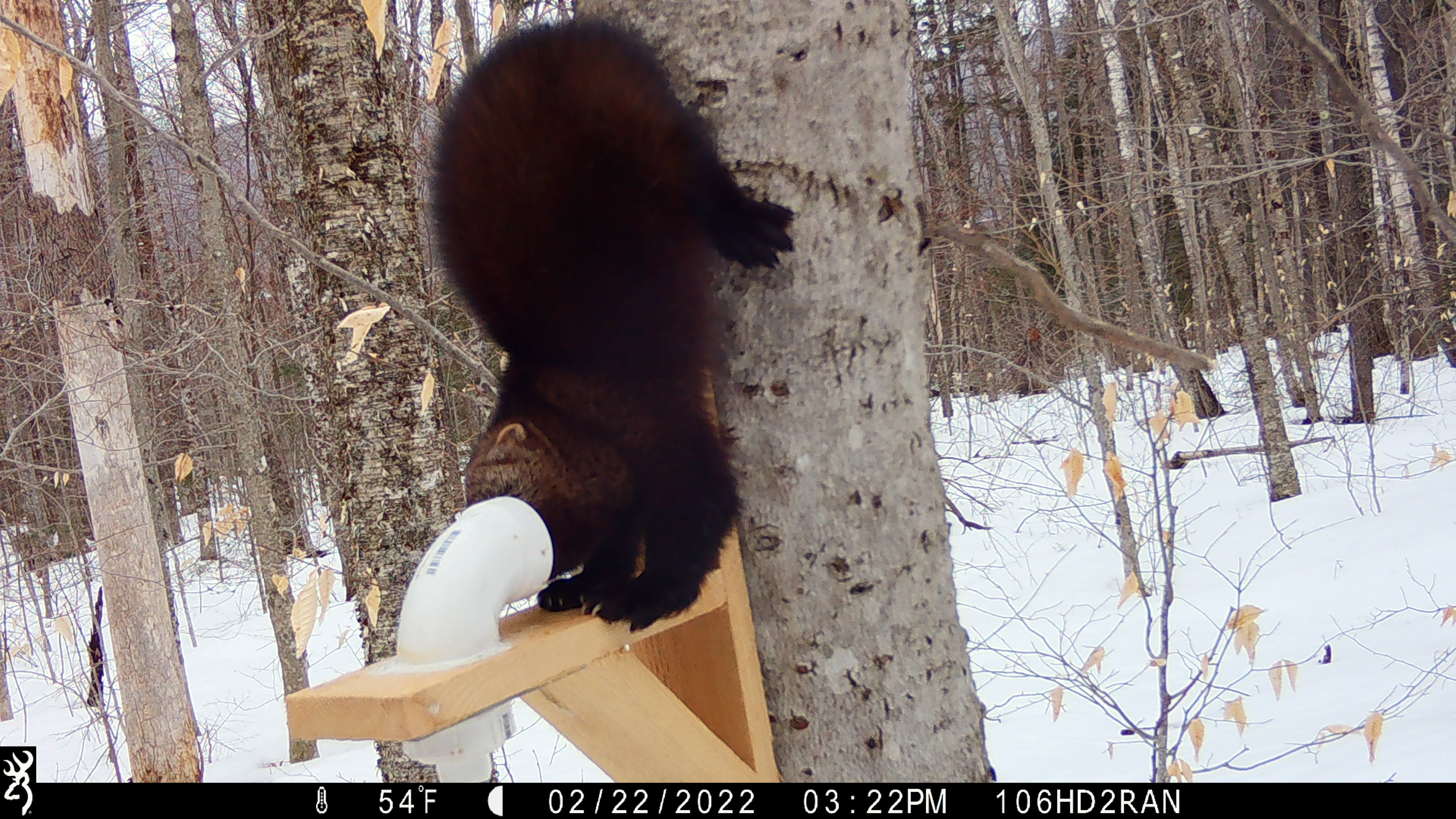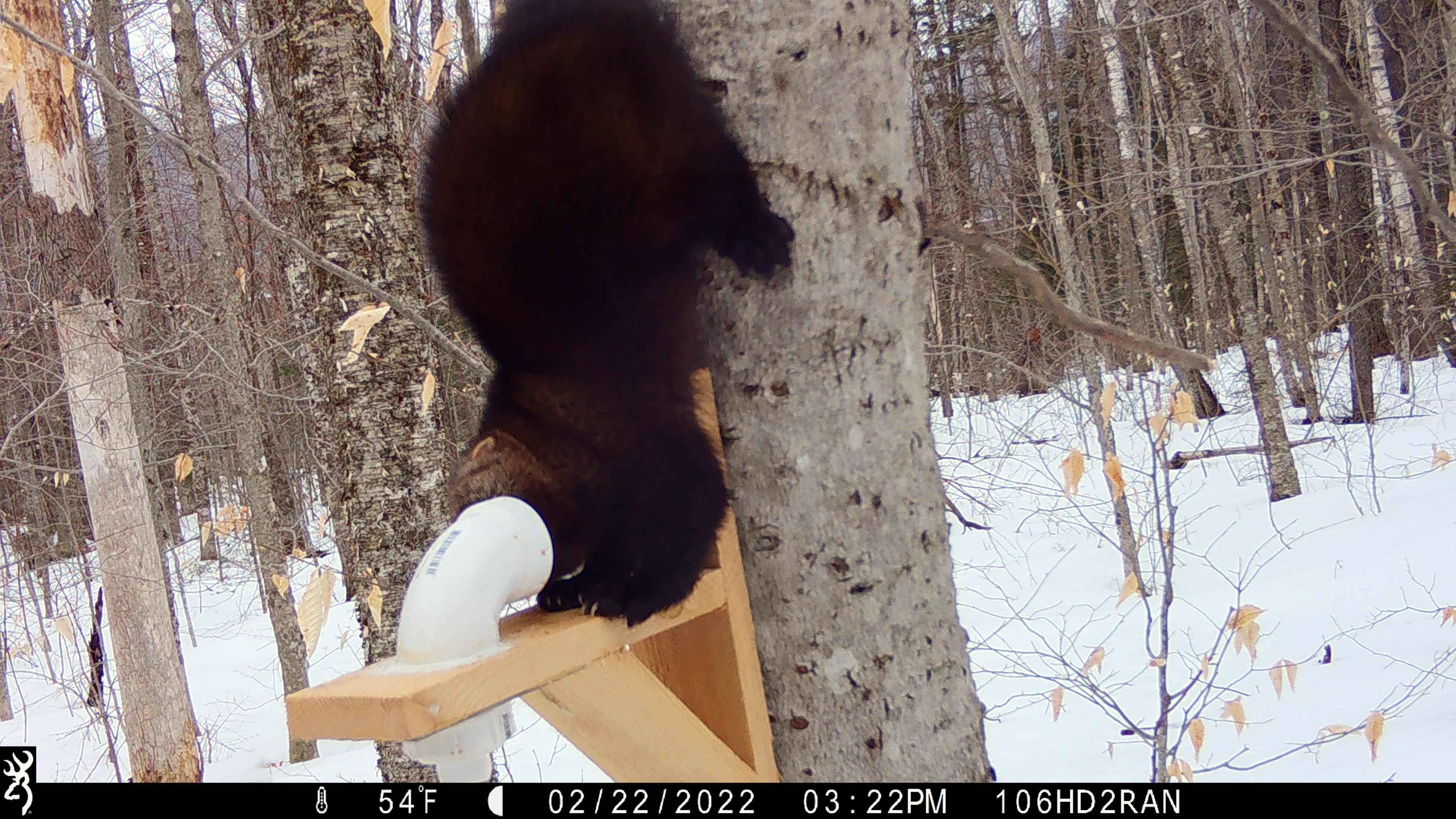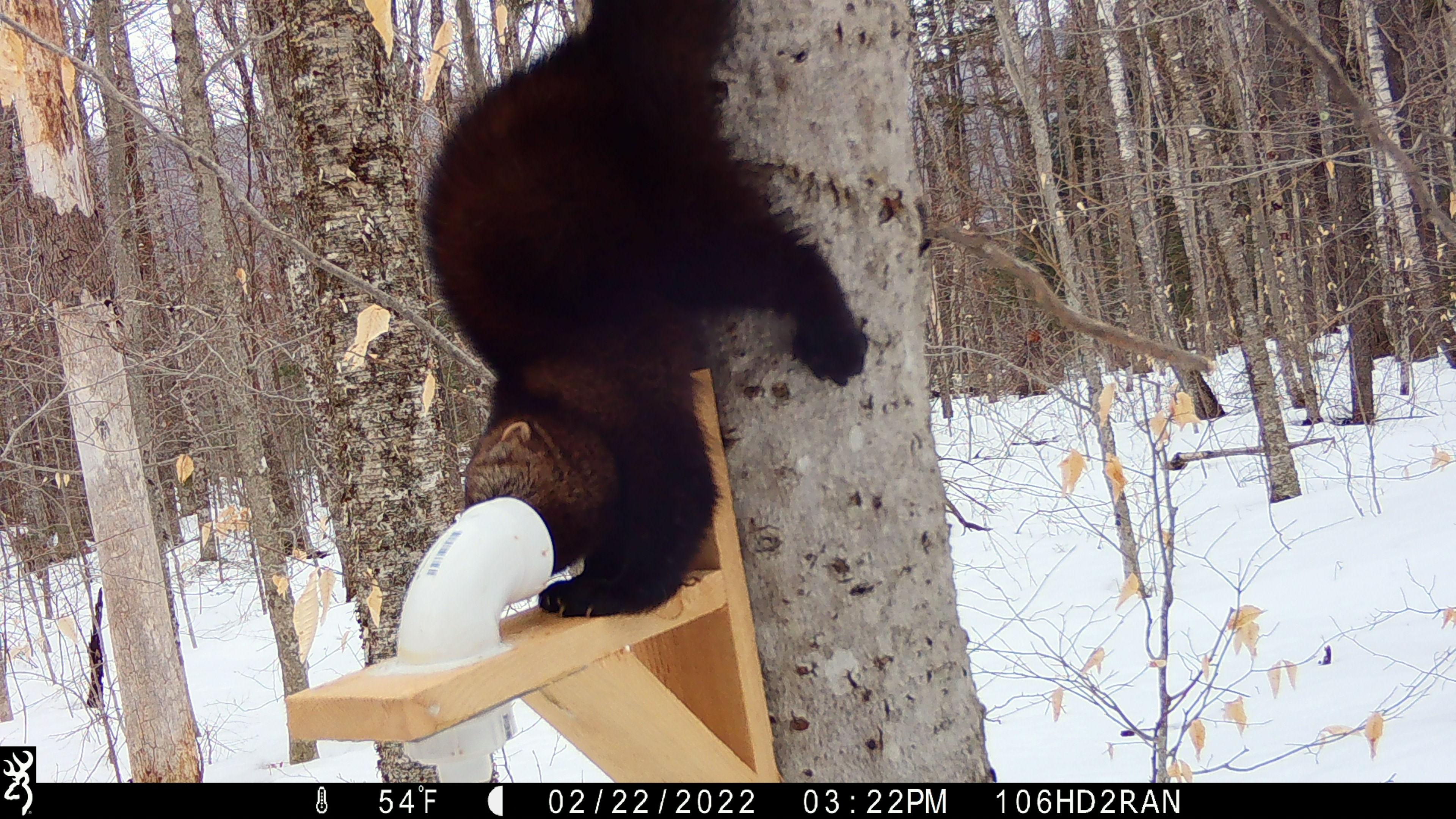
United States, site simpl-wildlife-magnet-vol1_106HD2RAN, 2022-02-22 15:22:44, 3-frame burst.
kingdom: Animalia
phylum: Chordata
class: Mammalia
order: Carnivora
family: Mustelidae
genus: Pekania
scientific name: Pekania pennanti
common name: fisher